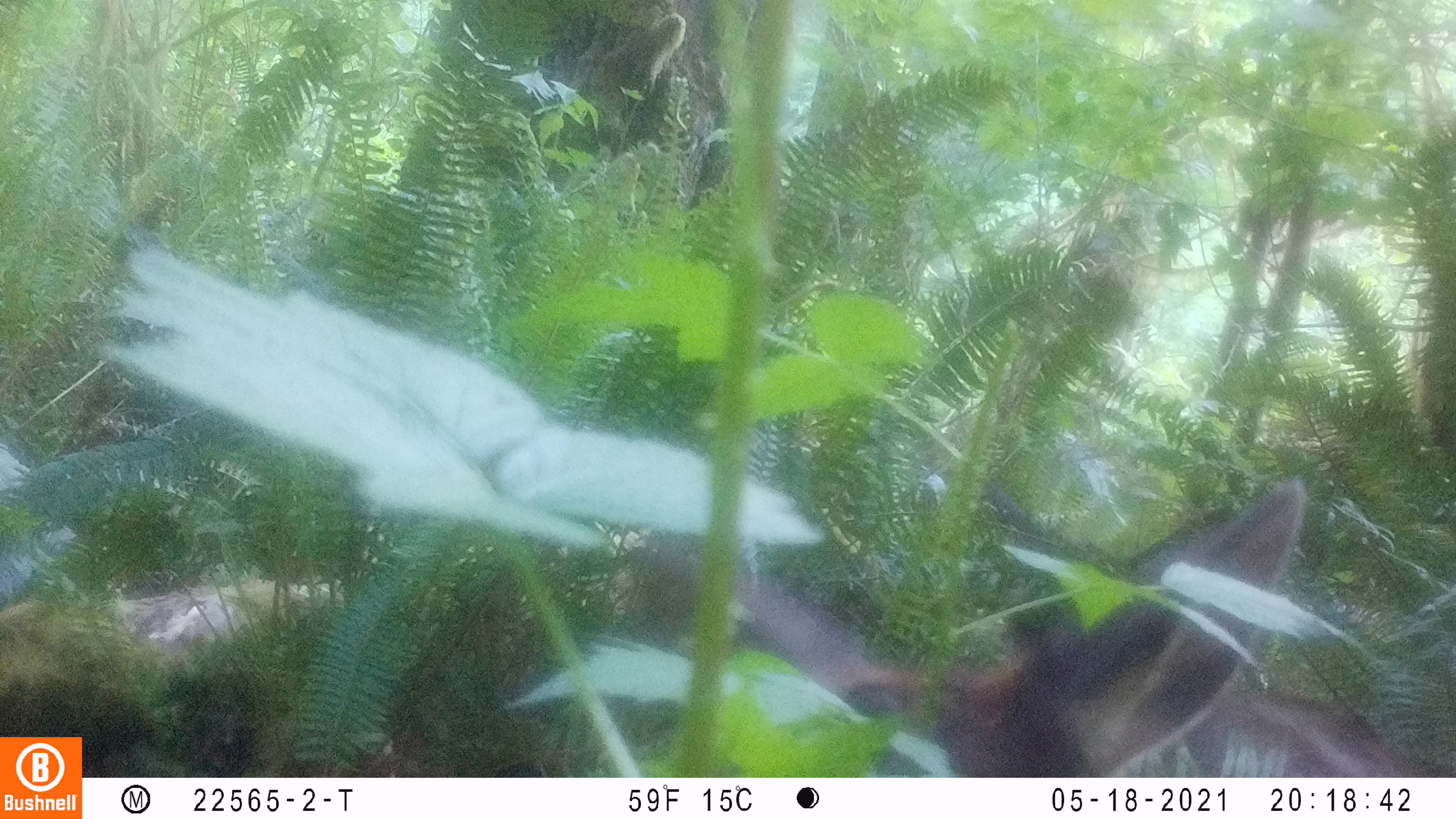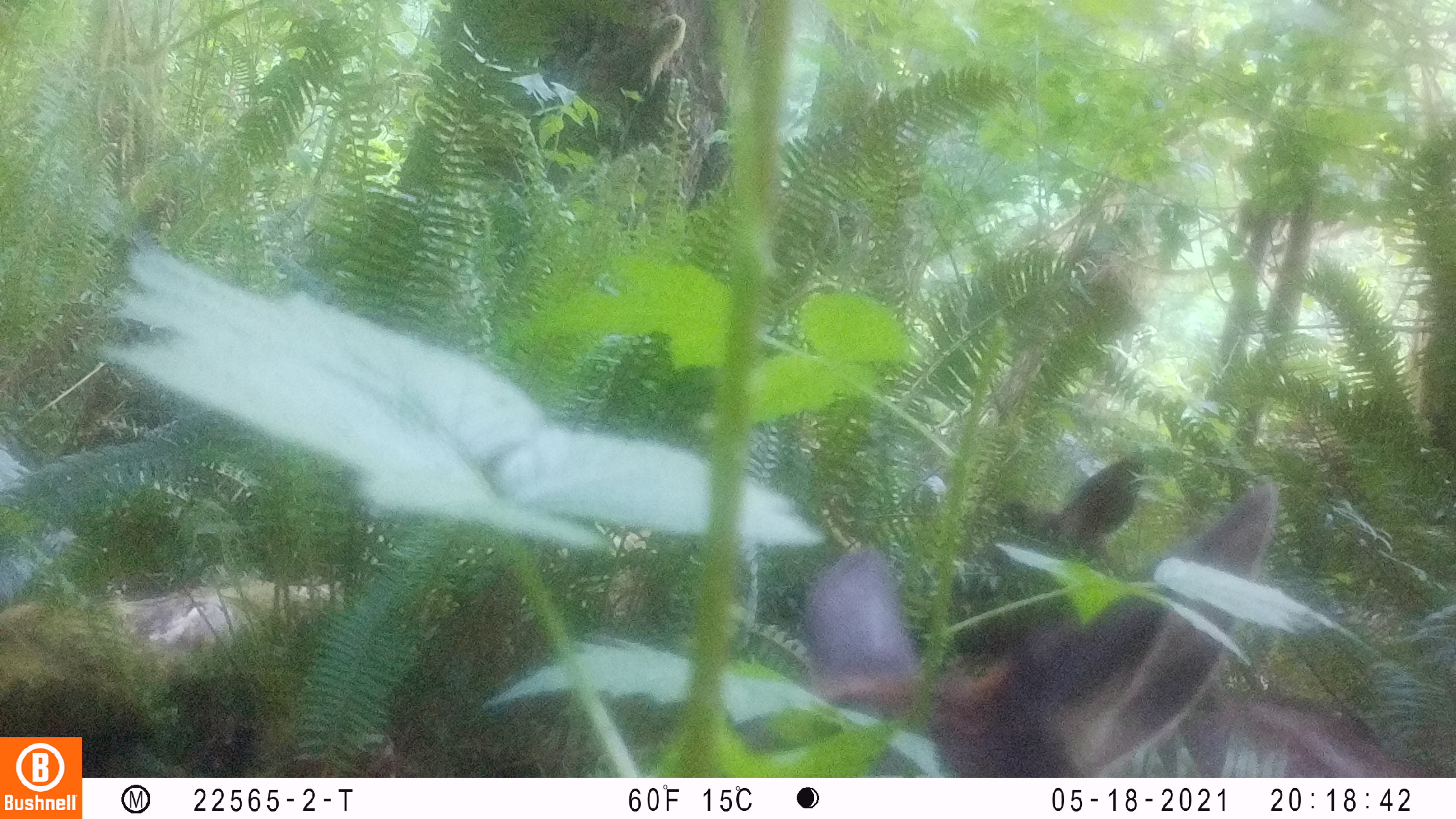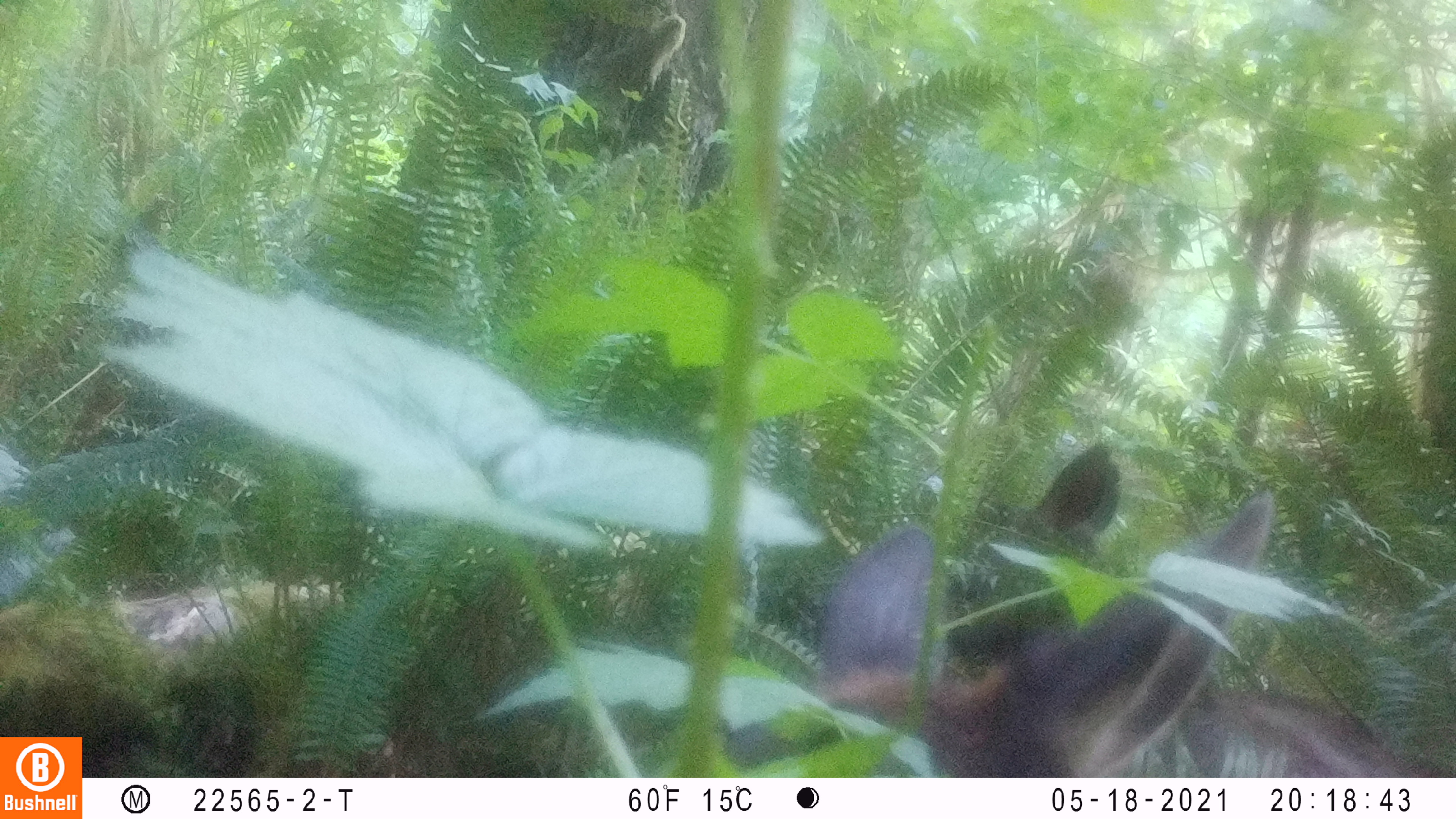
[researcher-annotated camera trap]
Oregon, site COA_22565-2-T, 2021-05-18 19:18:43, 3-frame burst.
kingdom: Animalia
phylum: Chordata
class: Mammalia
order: Artiodactyla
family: Cervidae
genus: Cervus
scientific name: Cervus canadensis roosevelti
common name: roosevelt elk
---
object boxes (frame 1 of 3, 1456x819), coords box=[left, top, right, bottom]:
roosevelt elk: box=[785, 463, 1442, 772]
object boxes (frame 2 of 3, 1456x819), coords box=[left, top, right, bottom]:
roosevelt elk: box=[770, 474, 1428, 770]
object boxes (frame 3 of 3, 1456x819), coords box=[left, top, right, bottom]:
roosevelt elk: box=[717, 488, 1416, 769]